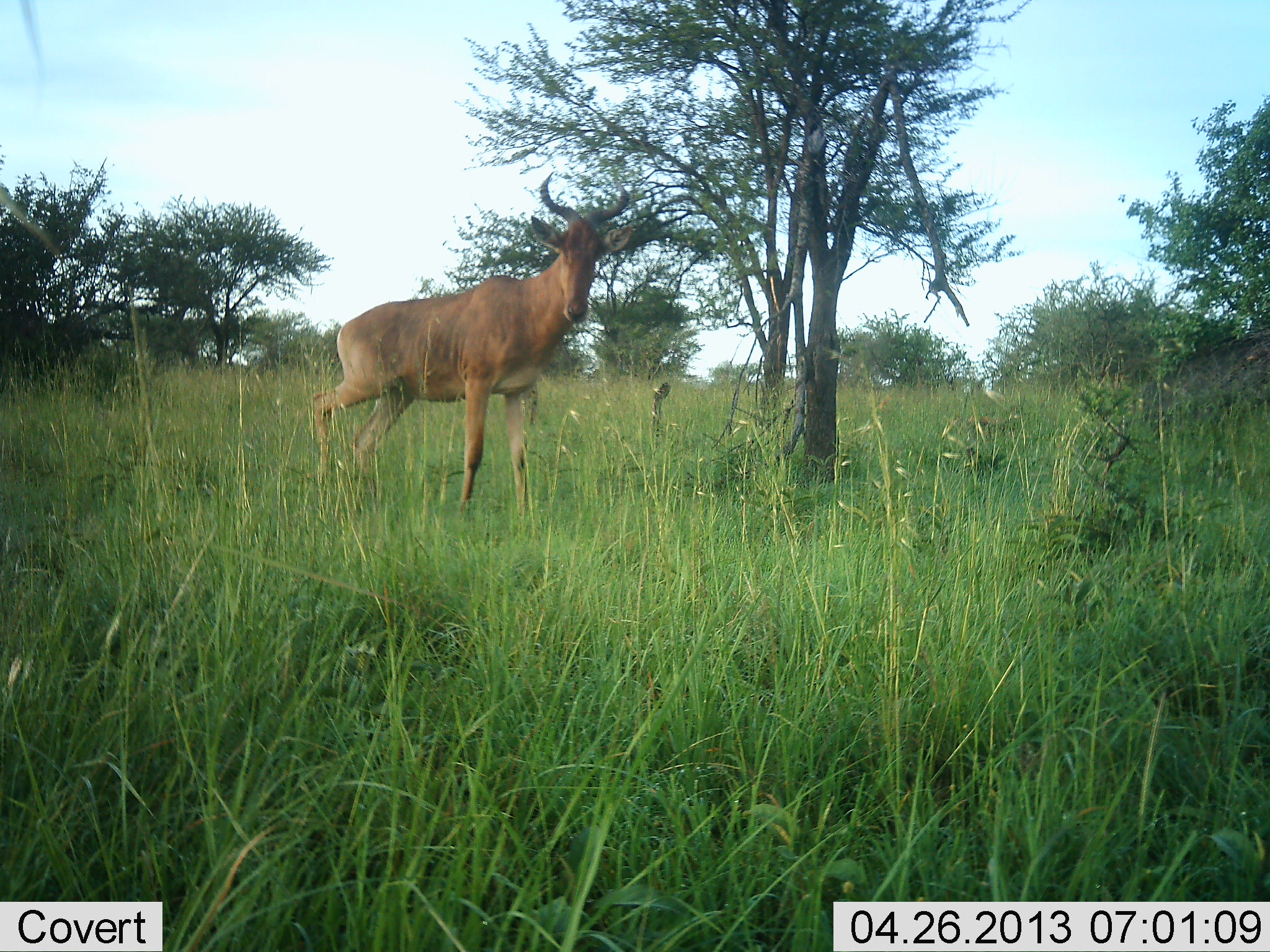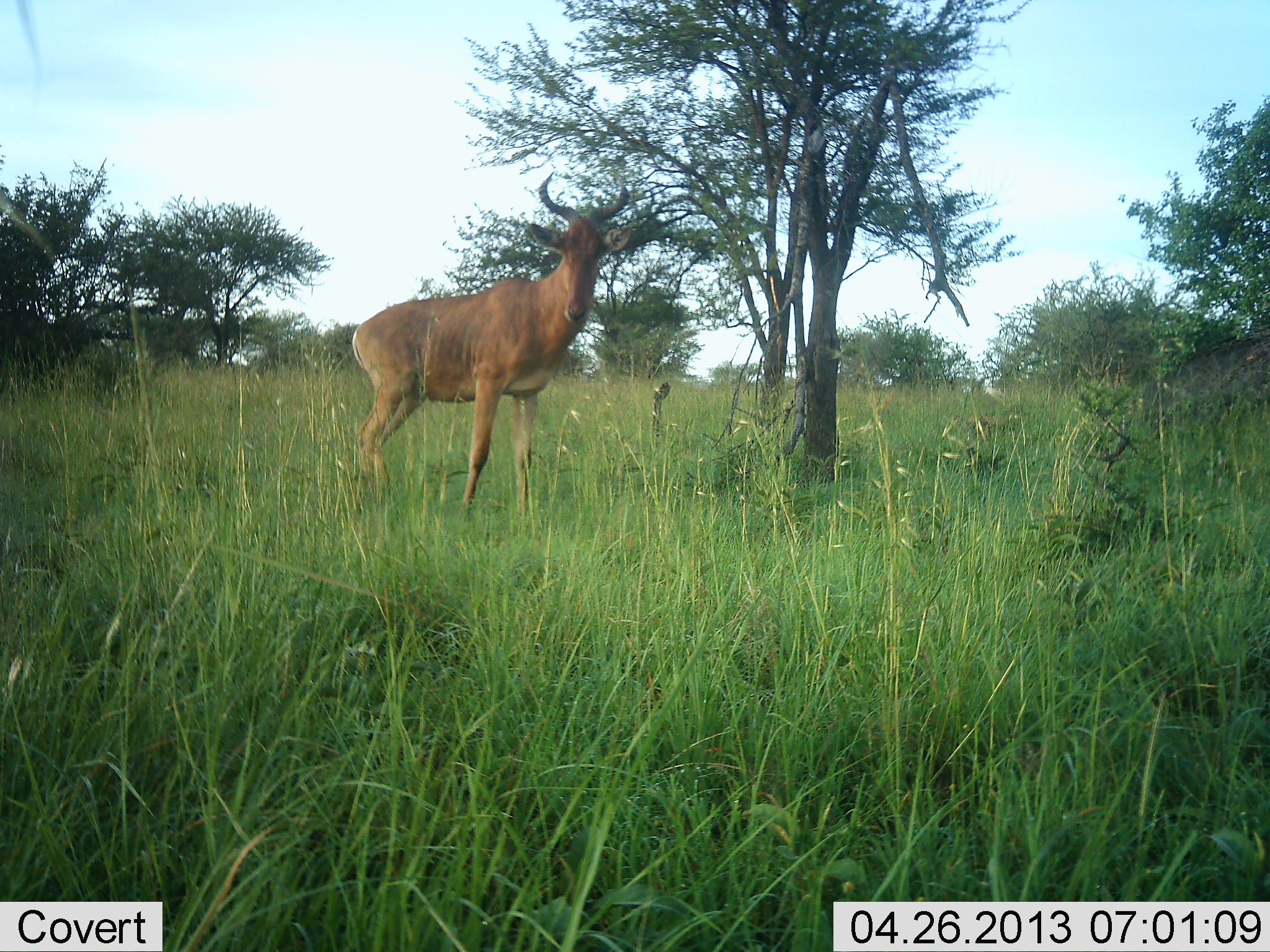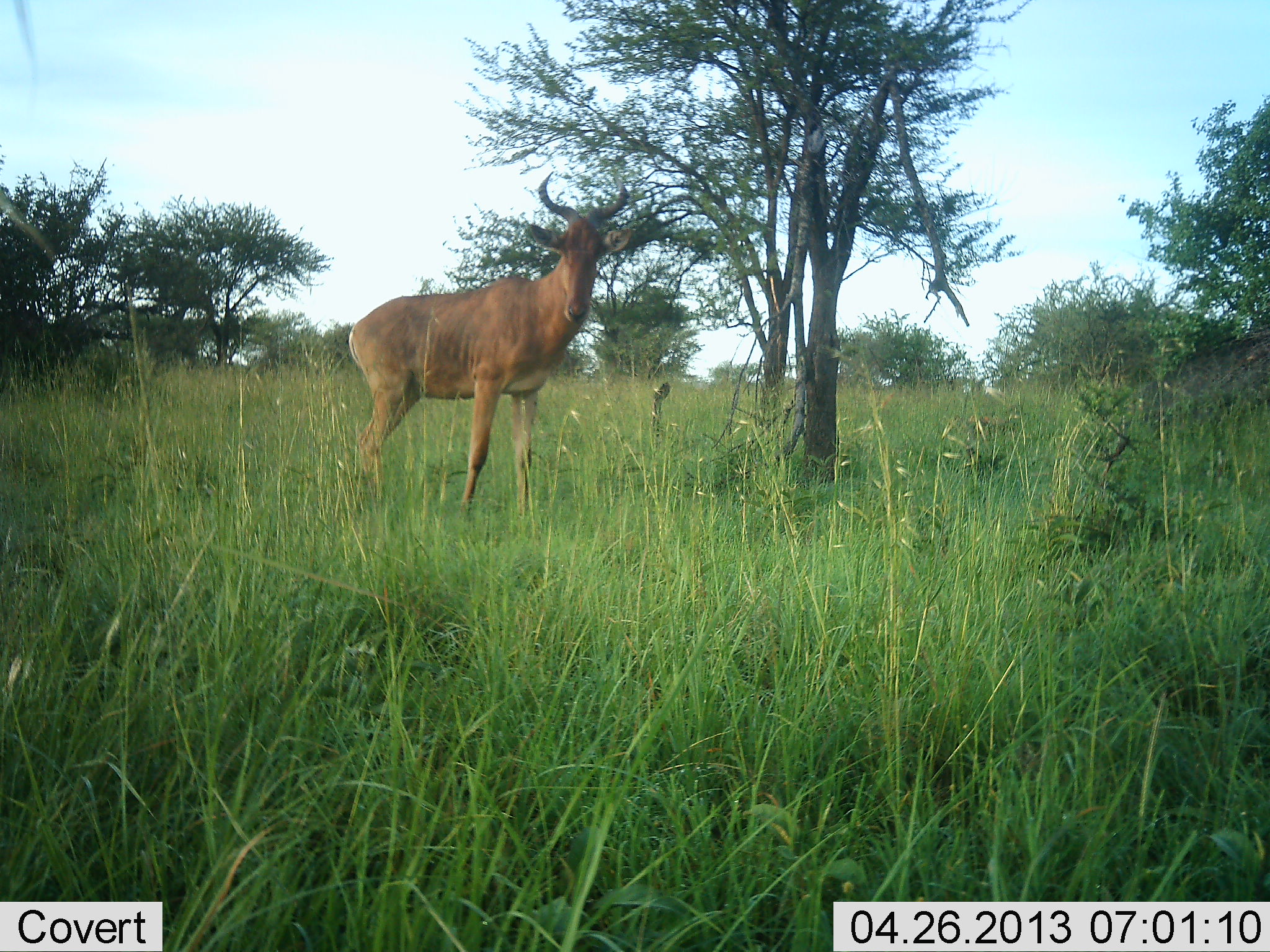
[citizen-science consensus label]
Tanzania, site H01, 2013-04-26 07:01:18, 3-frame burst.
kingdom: Animalia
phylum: Chordata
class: Mammalia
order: Artiodactyla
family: Bovidae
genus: Alcelaphus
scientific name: Alcelaphus buselaphus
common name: hartebeest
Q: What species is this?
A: Hartebeest (Alcelaphus buselaphus).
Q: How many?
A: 1.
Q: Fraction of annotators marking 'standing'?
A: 90%.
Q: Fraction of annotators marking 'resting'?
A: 0%.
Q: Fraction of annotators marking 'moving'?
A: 5%.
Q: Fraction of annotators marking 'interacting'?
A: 5%.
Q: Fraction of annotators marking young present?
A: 0%.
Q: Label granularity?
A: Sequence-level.